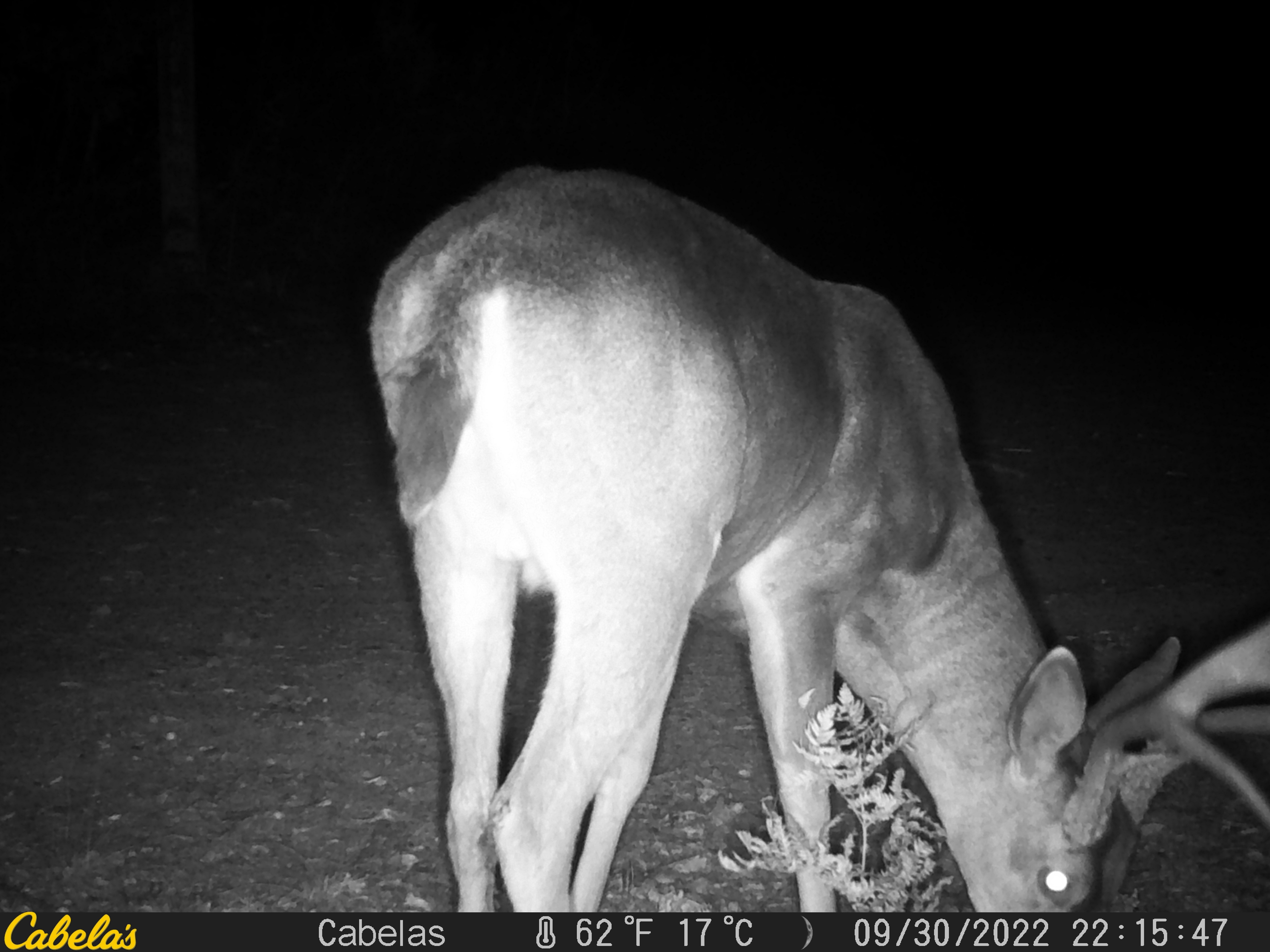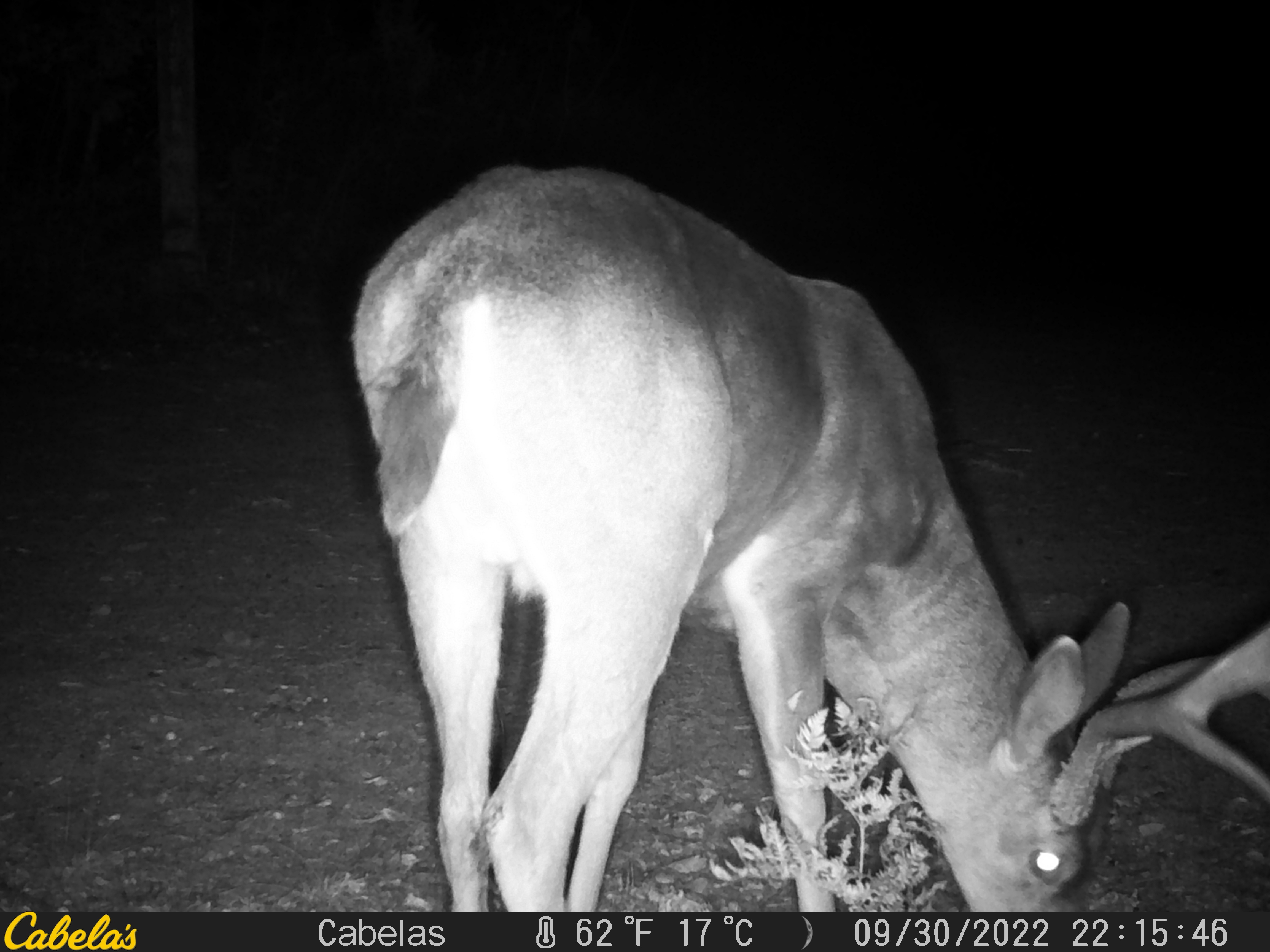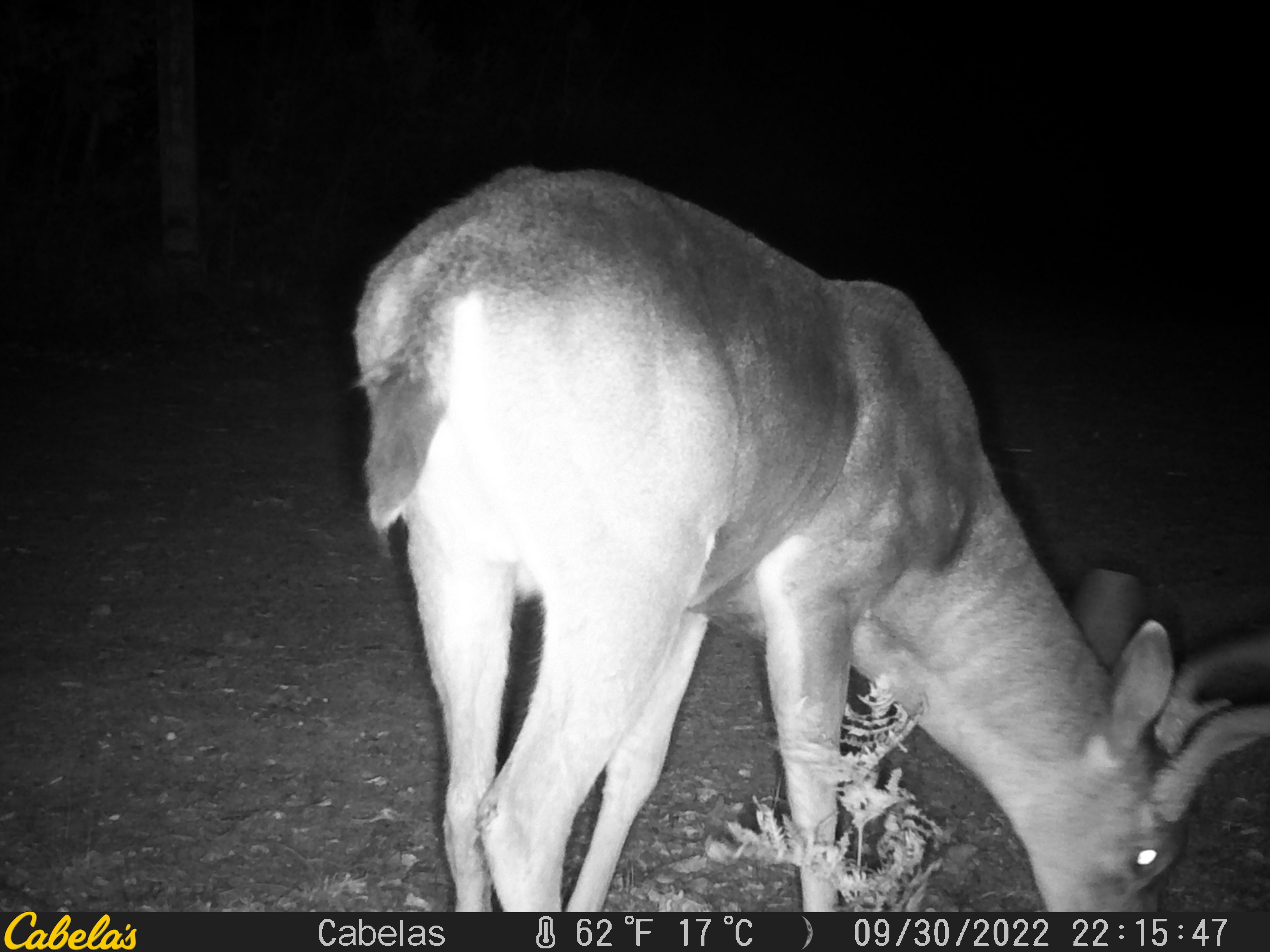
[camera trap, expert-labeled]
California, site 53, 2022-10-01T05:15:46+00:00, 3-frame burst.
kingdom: Animalia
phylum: Chordata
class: Mammalia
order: Artiodactyla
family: Cervidae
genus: Odocoileus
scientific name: Odocoileus hemionus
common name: mule deer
Mule deer (Odocoileus hemionus).